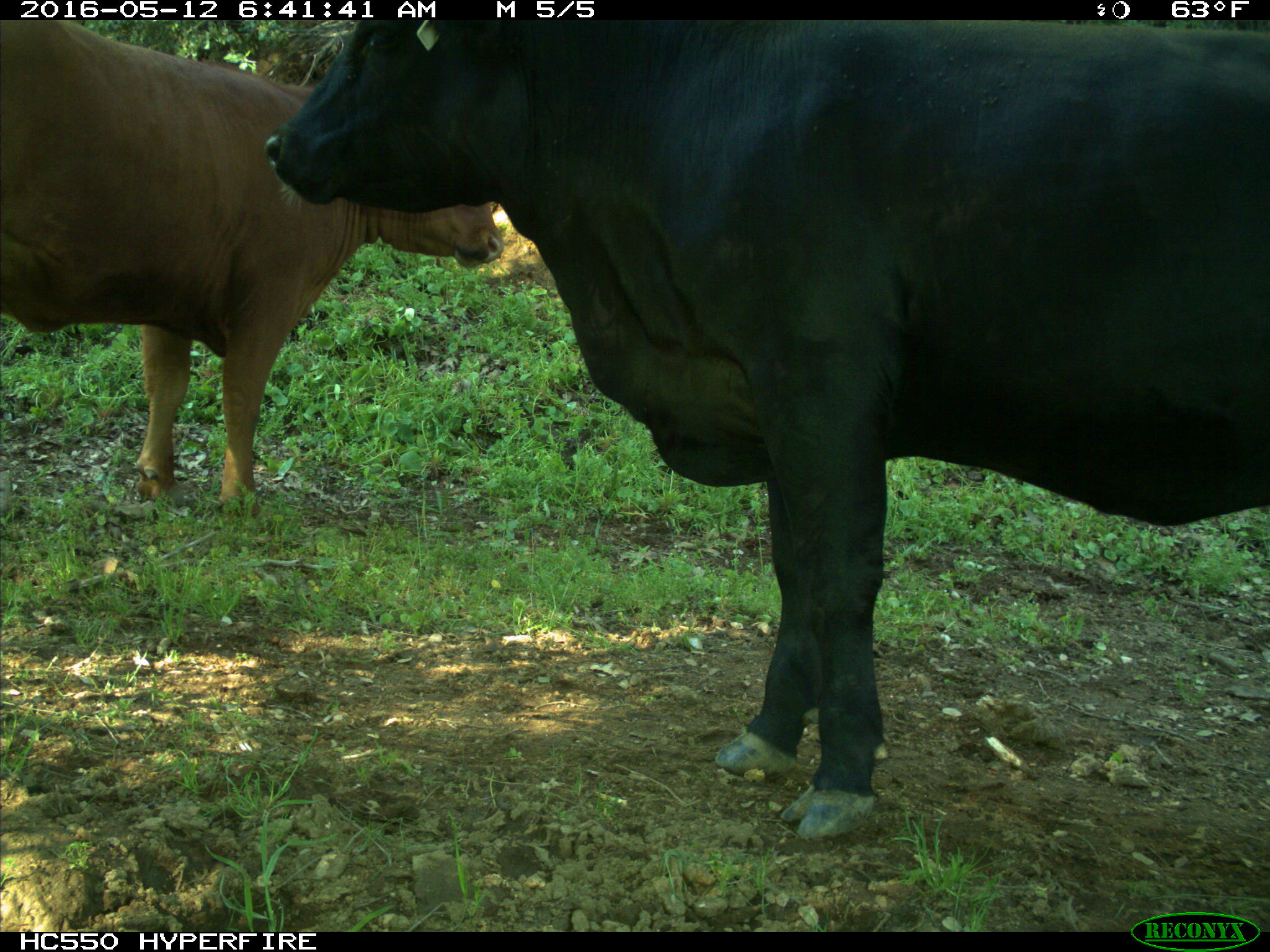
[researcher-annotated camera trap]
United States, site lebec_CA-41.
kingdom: Animalia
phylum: Chordata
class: Mammalia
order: Artiodactyla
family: Bovidae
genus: Bos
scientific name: Bos taurus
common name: domestic cow